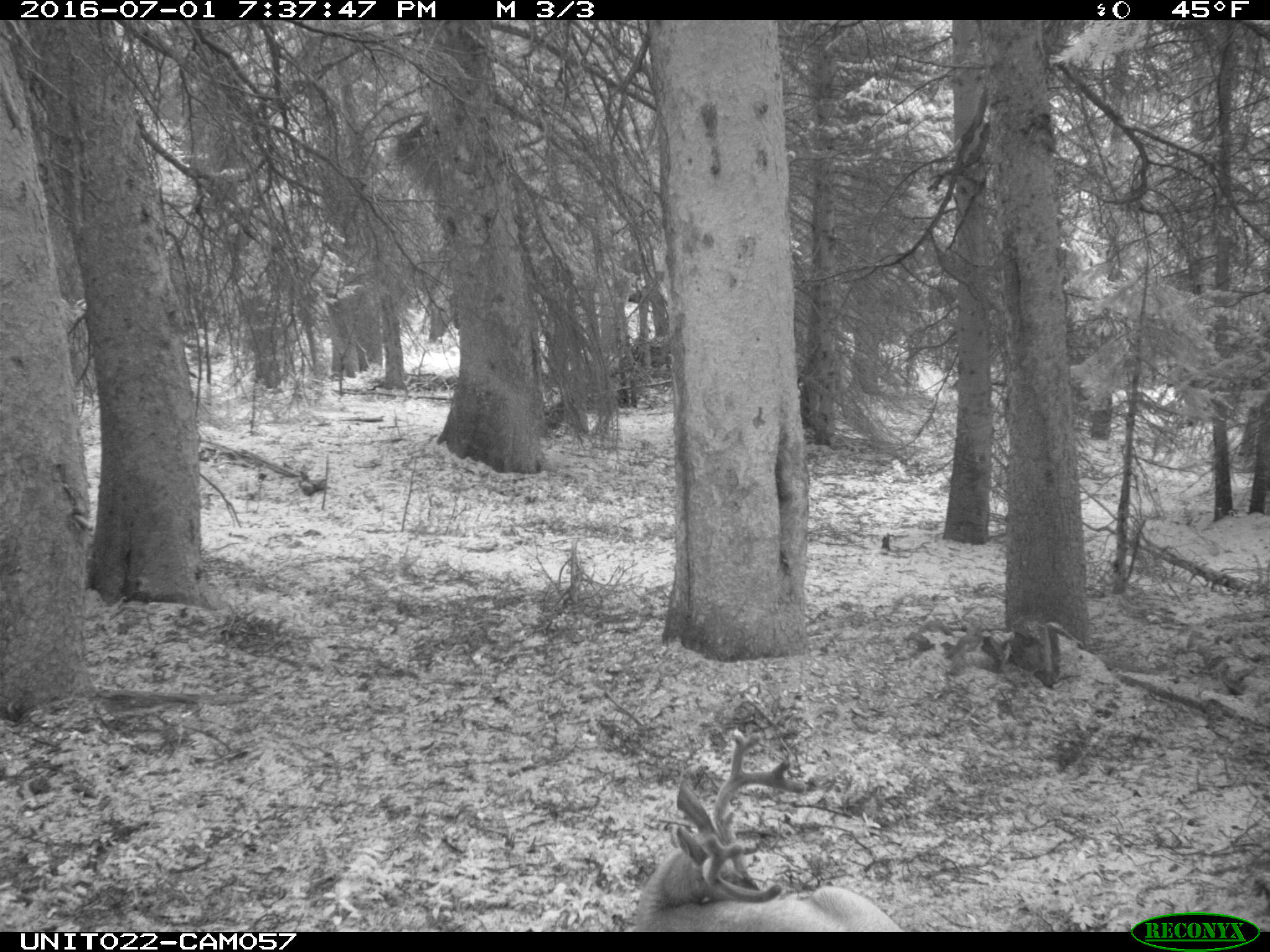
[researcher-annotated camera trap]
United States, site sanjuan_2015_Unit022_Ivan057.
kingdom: Animalia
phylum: Chordata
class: Mammalia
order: Artiodactyla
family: Cervidae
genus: Odocoileus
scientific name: Odocoileus hemionus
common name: mule deer